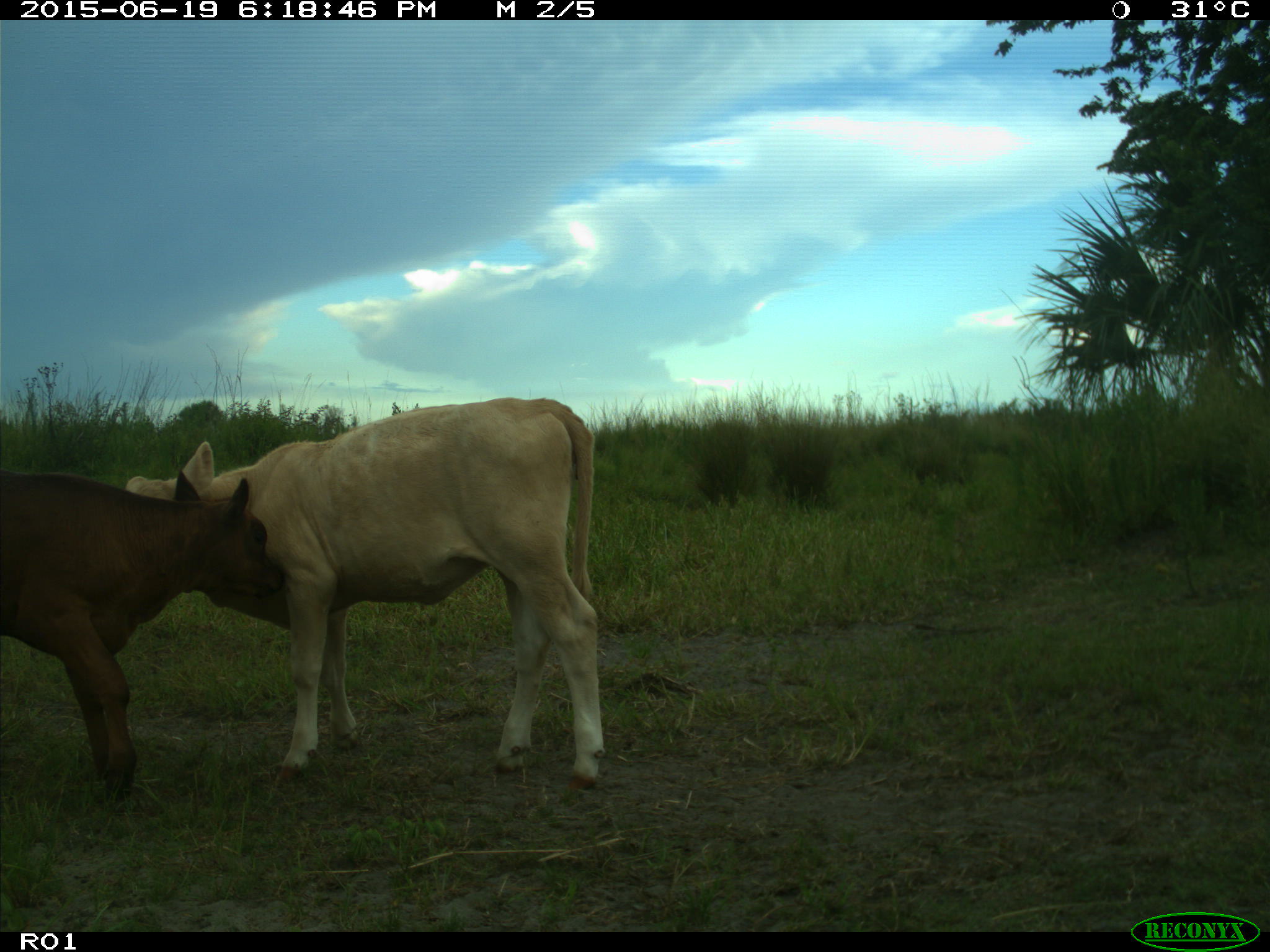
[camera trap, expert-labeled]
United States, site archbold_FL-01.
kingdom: Animalia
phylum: Chordata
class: Mammalia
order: Artiodactyla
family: Bovidae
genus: Bos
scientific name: Bos taurus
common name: domestic cow